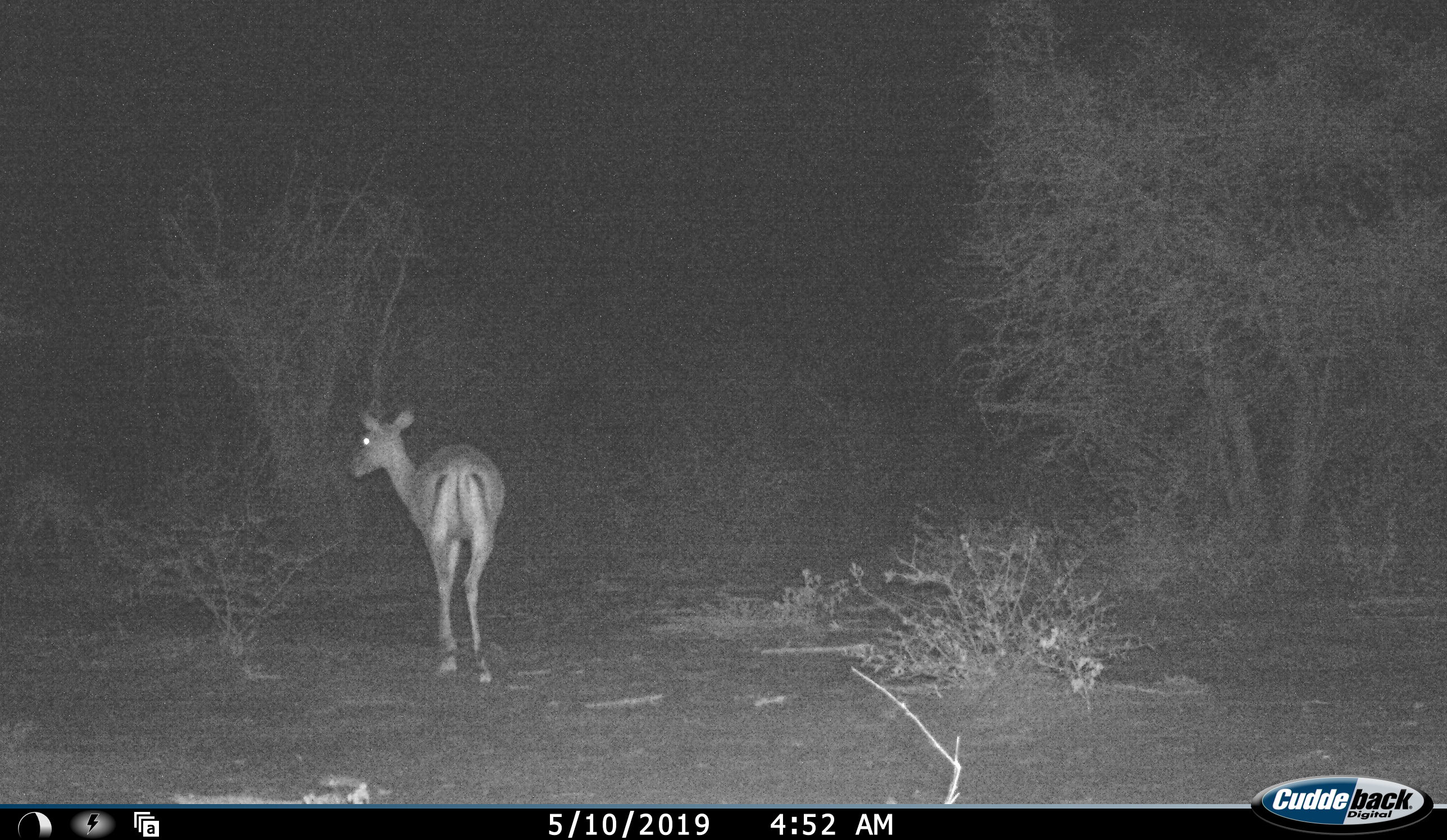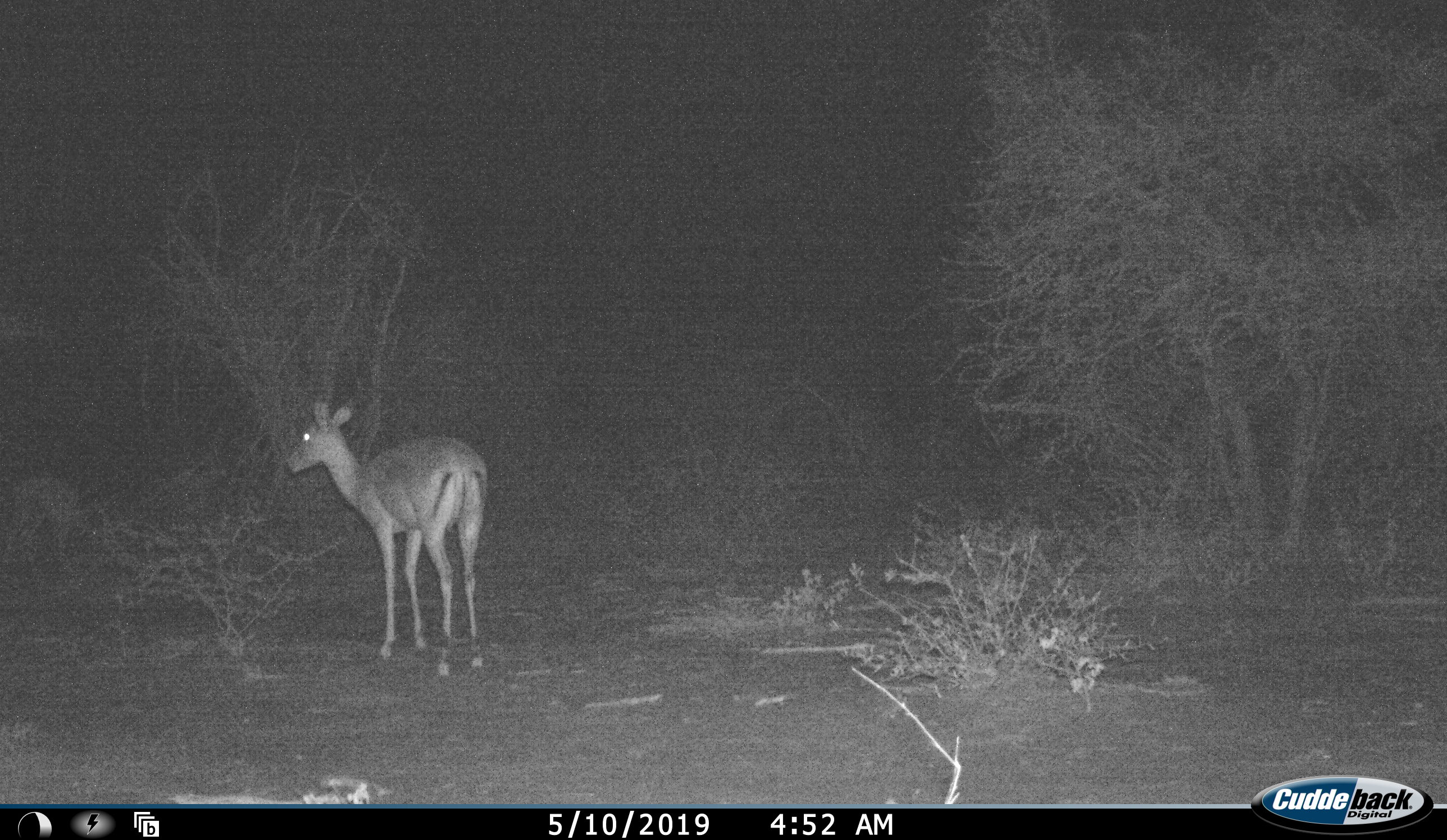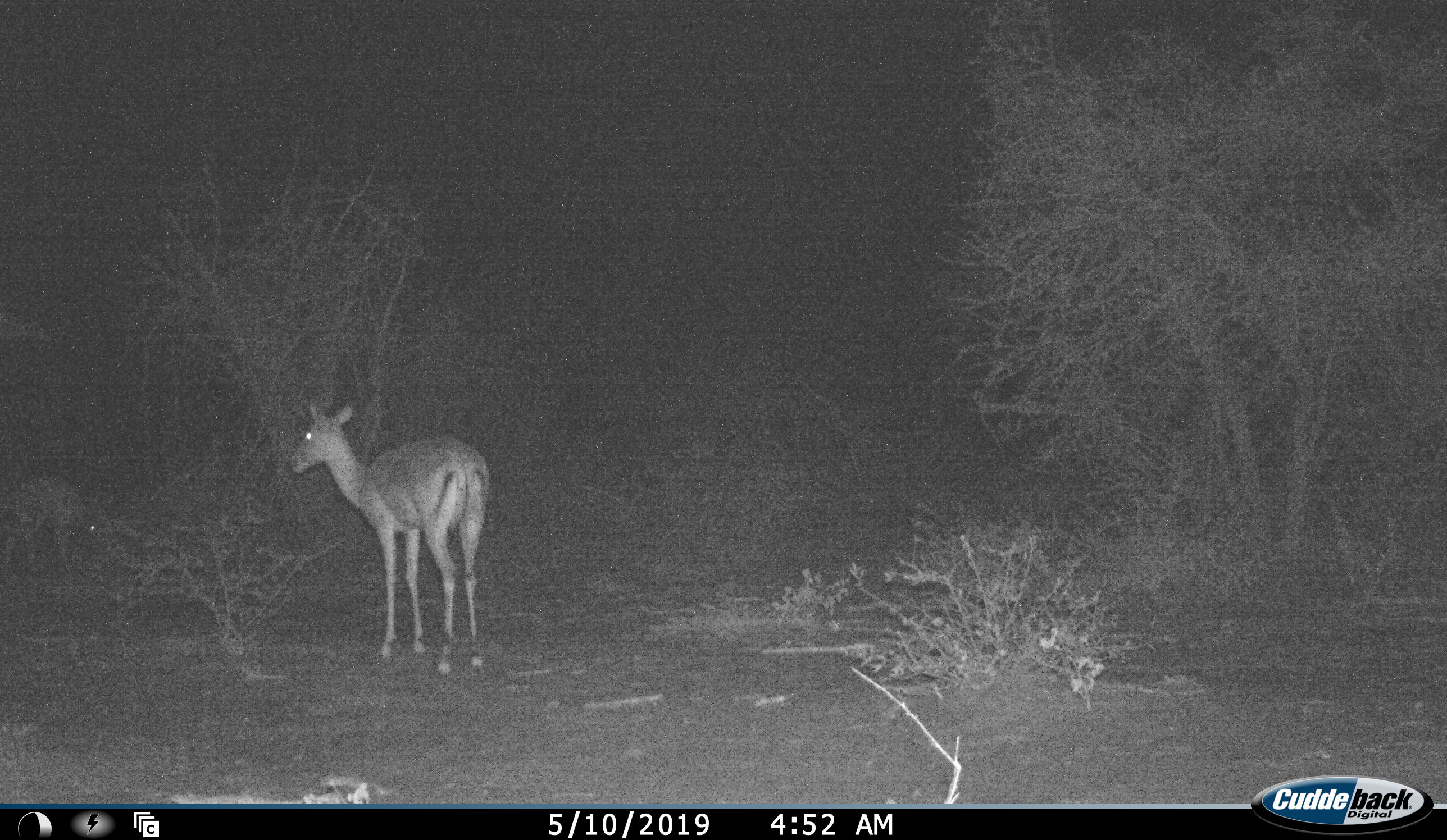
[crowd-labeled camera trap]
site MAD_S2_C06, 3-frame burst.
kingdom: Animalia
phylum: Chordata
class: Mammalia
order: Artiodactyla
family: Bovidae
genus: Aepyceros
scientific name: Aepyceros melampus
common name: impala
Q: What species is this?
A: Impala (Aepyceros melampus).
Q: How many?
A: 1.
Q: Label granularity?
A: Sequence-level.